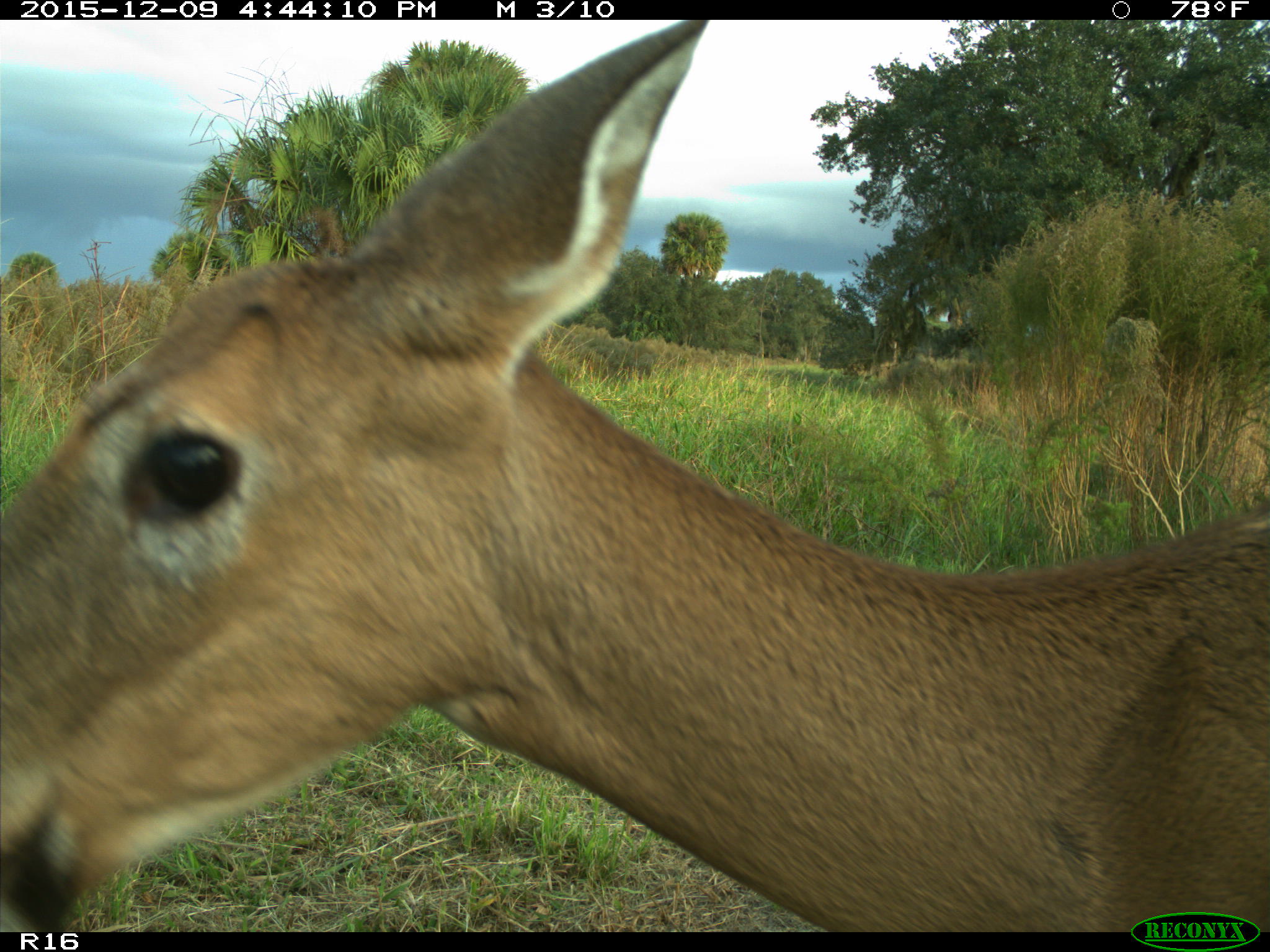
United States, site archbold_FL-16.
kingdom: Animalia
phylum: Chordata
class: Mammalia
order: Artiodactyla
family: Cervidae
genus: Odocoileus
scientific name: Odocoileus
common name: deer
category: unidentified deer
Unidentified deer (deer) (Odocoileus).